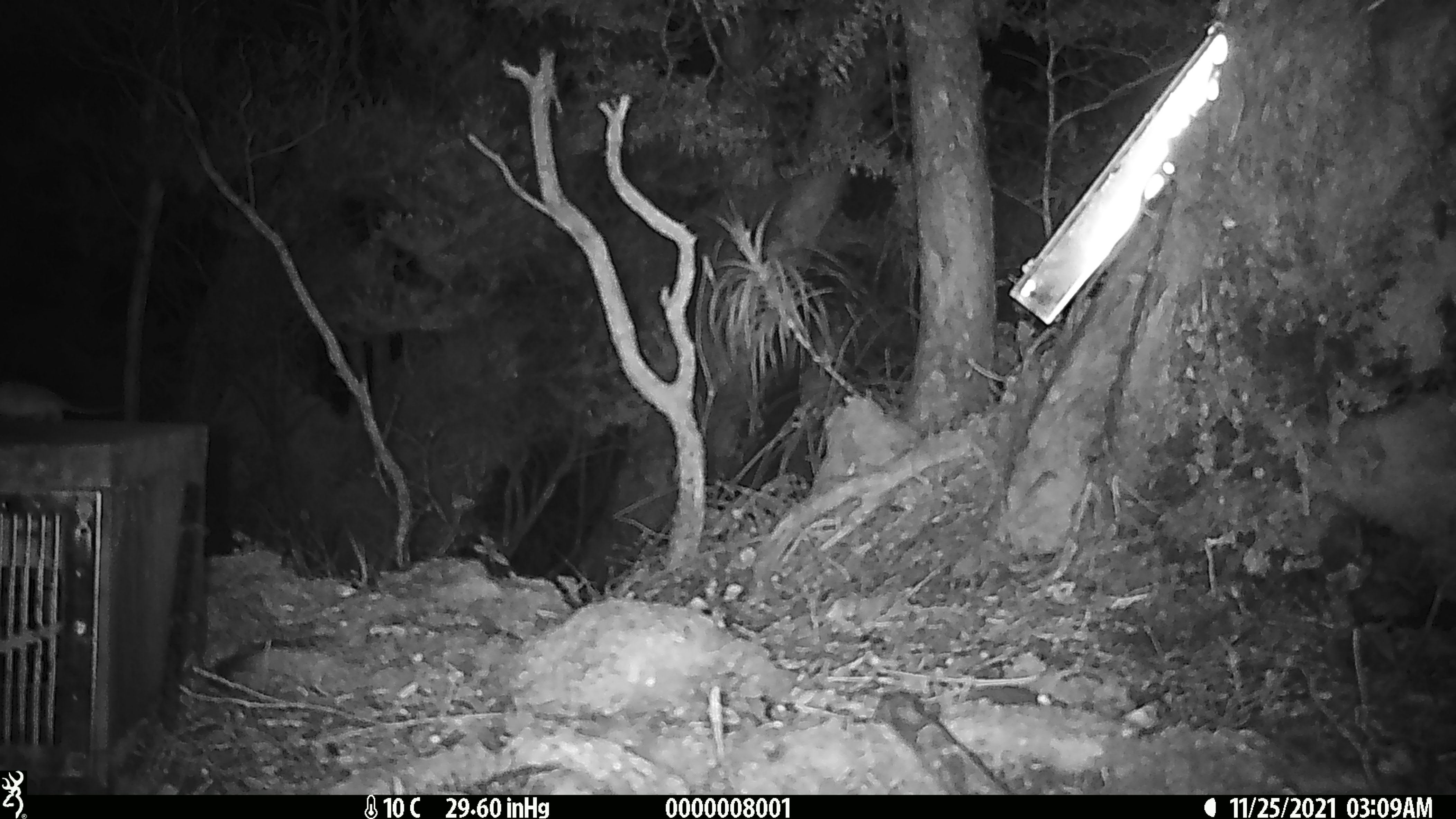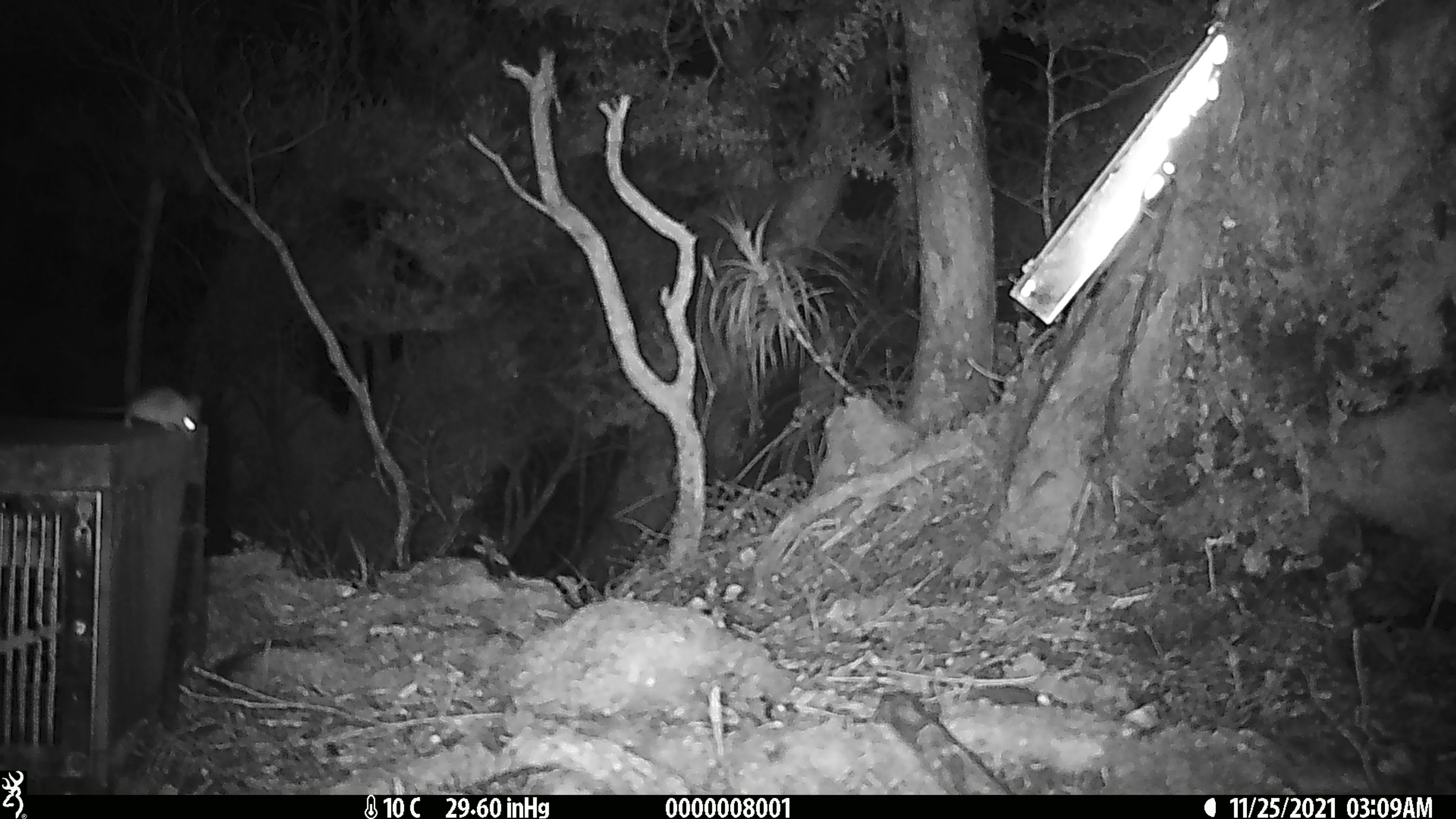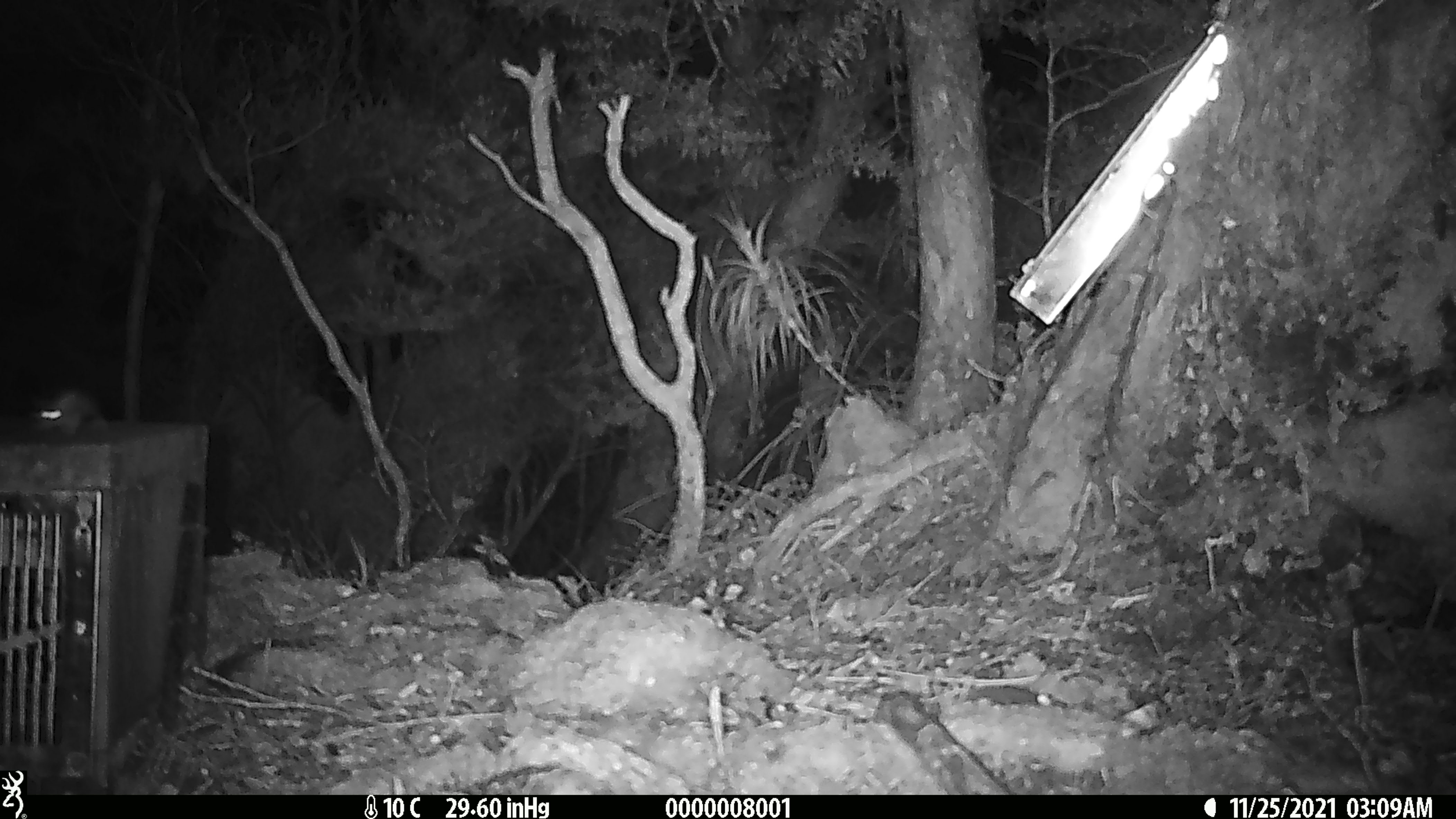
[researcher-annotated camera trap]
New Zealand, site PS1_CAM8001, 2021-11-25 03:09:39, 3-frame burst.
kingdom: Animalia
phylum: Chordata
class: Mammalia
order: Rodentia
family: Muridae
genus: Mus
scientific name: Mus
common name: mouse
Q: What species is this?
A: Mouse (Mus).